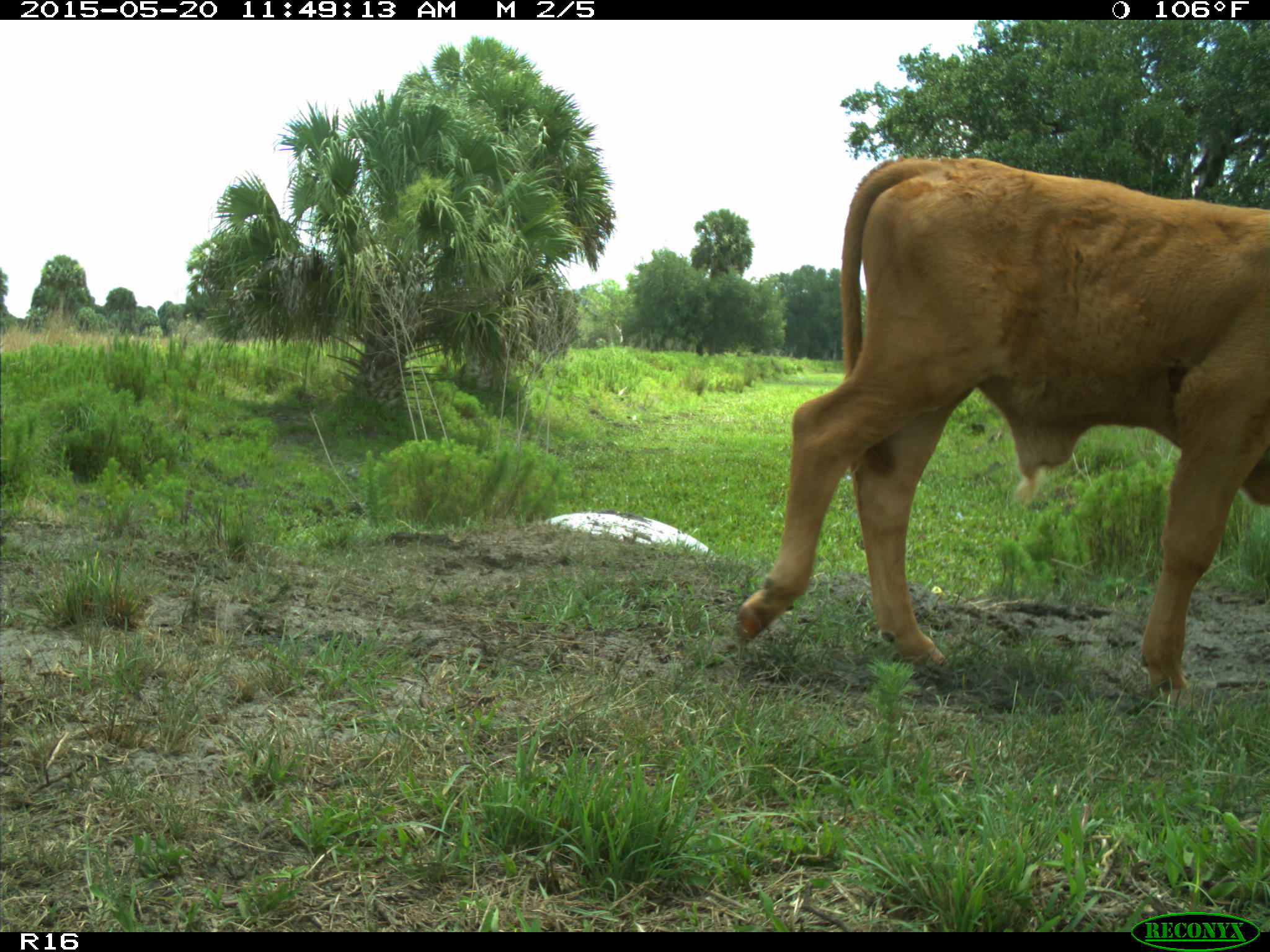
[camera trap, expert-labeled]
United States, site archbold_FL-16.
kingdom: Animalia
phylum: Chordata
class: Mammalia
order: Artiodactyla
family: Bovidae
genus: Bos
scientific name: Bos taurus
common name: domestic cow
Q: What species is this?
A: Bos taurus (domestic cow).